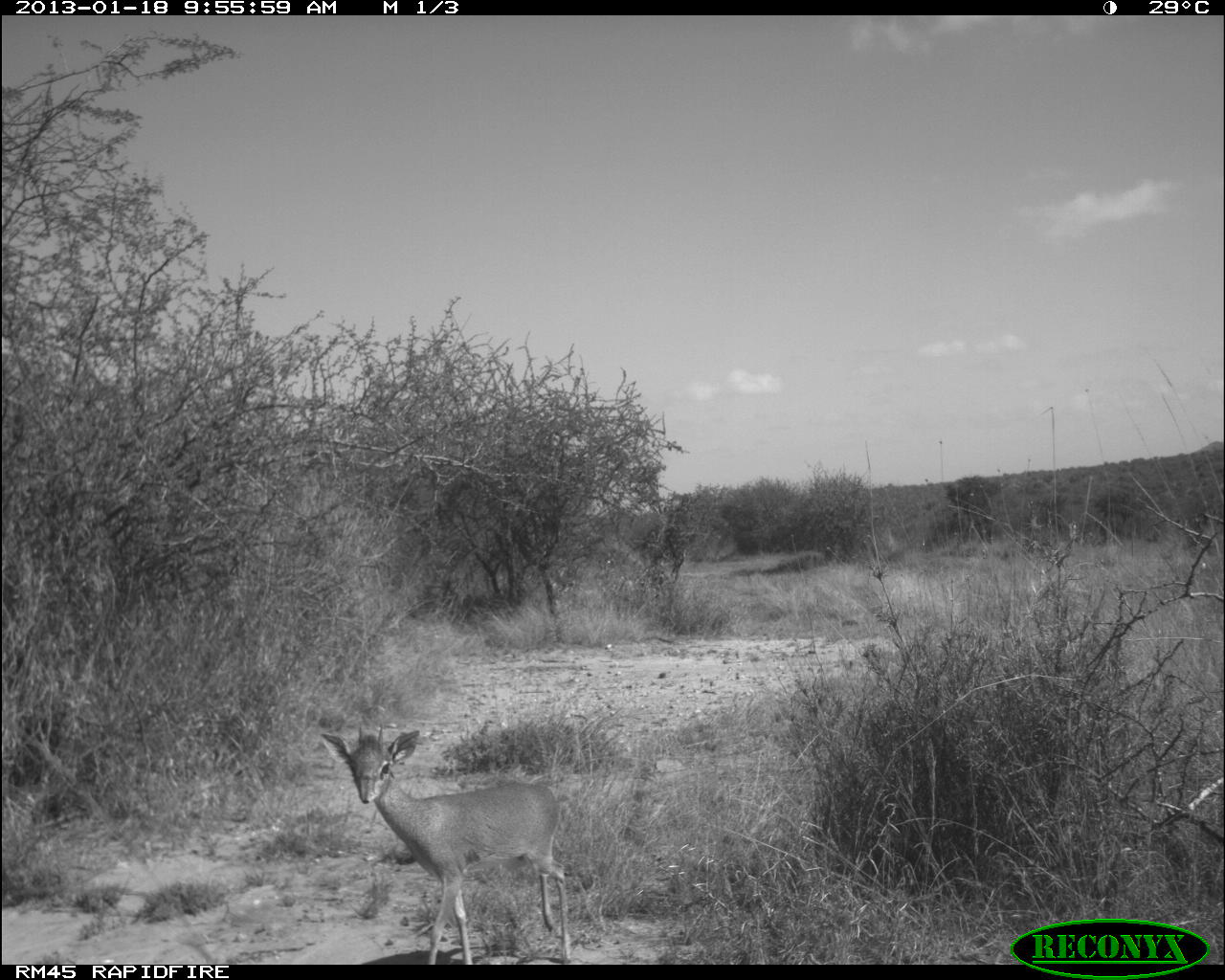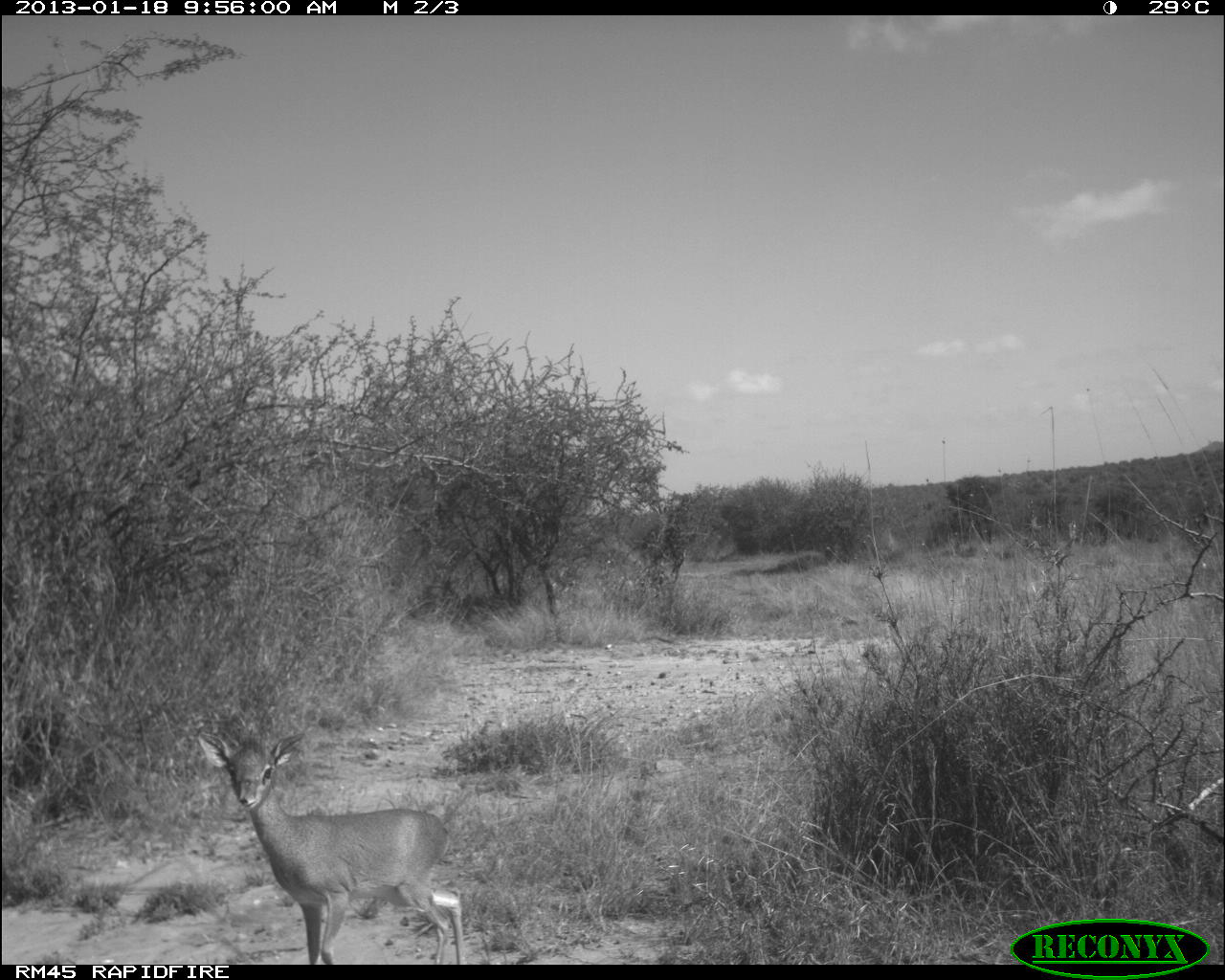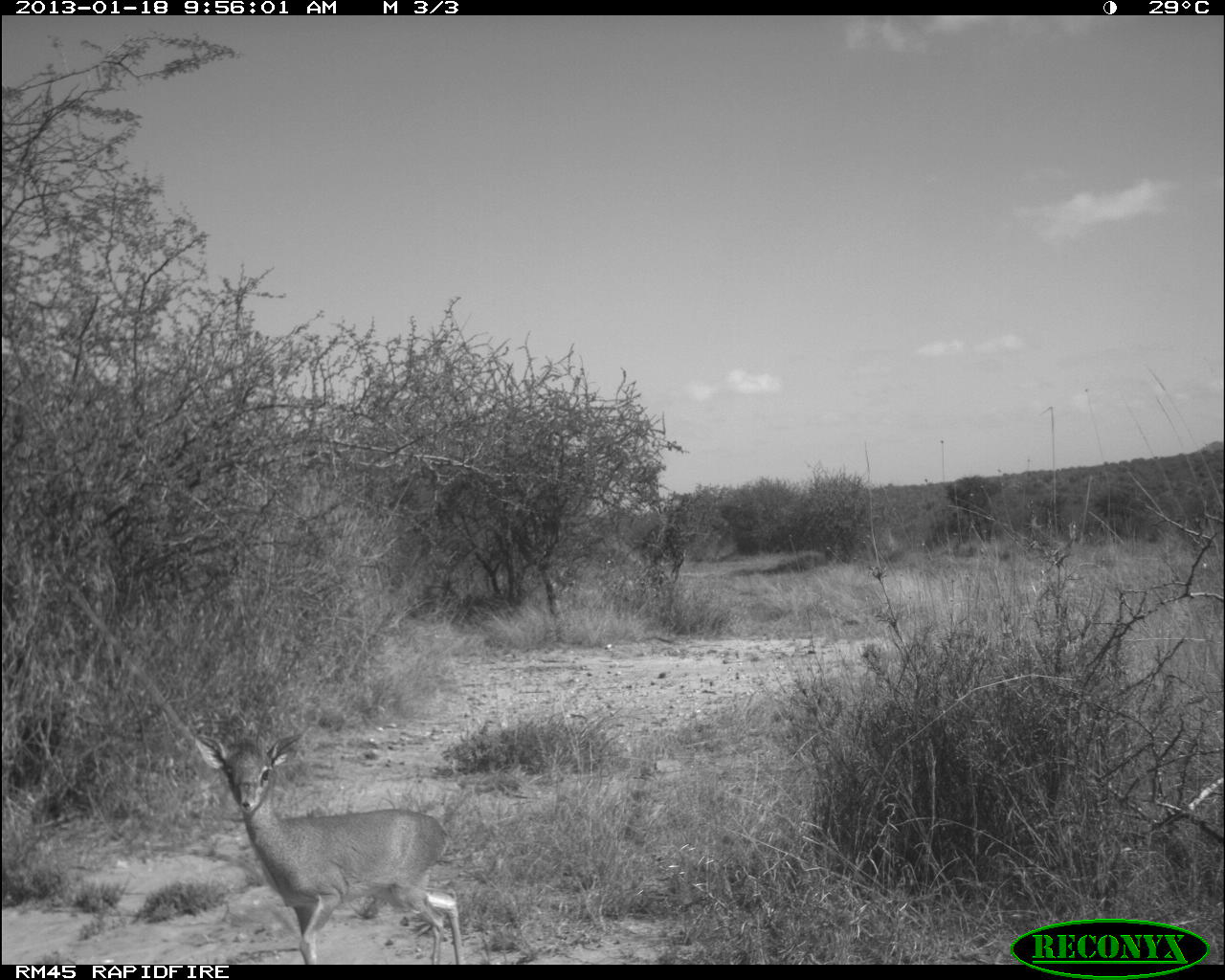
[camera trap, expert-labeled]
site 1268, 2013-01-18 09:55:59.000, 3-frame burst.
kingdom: Animalia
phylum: Chordata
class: Mammalia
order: Artiodactyla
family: Bovidae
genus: Madoqua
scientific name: Madoqua guentheri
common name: günther's dik-dik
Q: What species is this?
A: Madoqua guentheri (günther's dik-dik).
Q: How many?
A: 1.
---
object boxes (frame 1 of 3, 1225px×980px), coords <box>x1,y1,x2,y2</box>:
madoqua guentheri: <box>317,719,571,962</box>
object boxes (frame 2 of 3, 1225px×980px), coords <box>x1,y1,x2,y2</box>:
madoqua guentheri: <box>195,728,466,964</box>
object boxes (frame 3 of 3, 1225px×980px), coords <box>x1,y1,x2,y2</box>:
madoqua guentheri: <box>192,732,466,963</box>